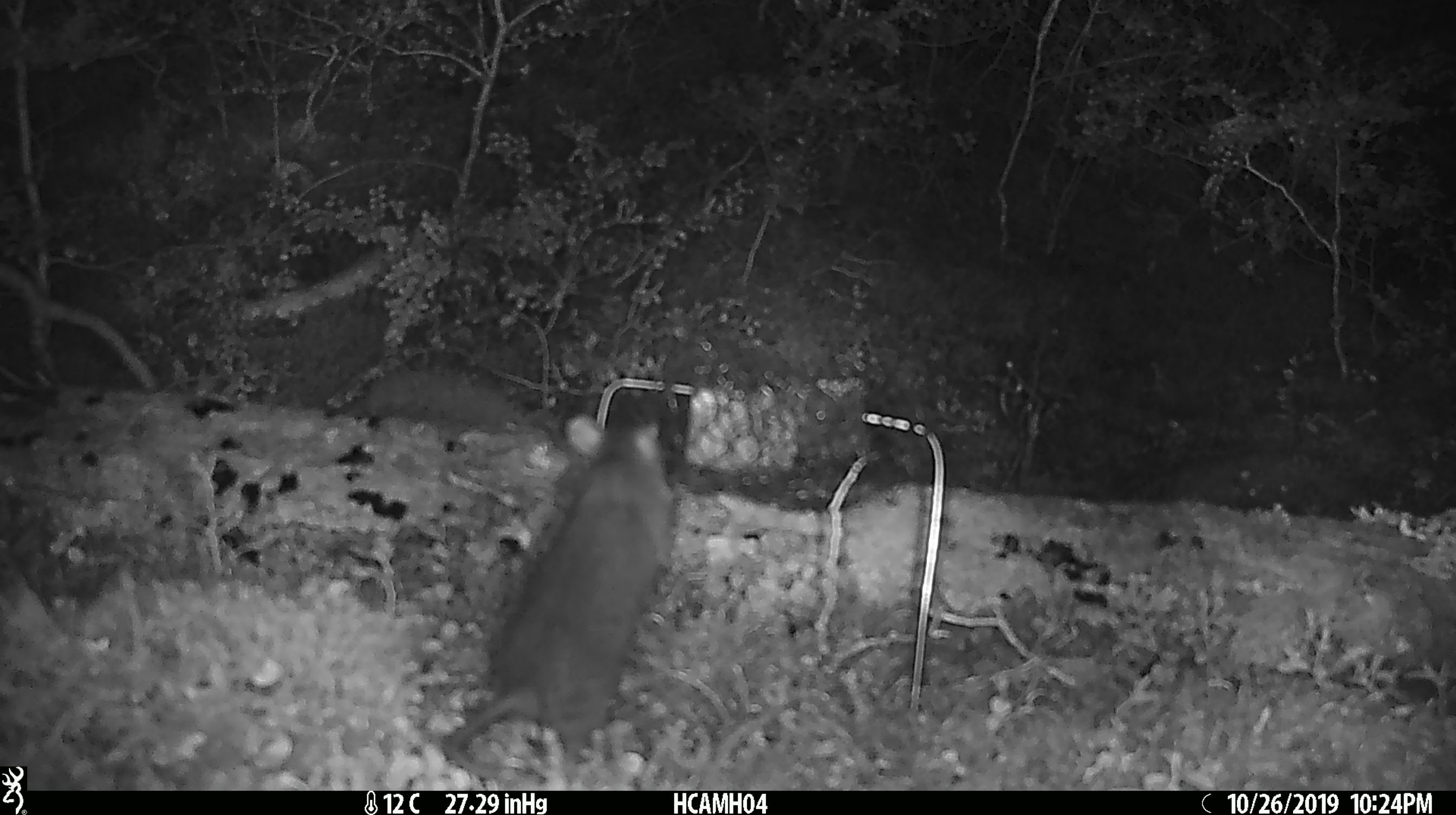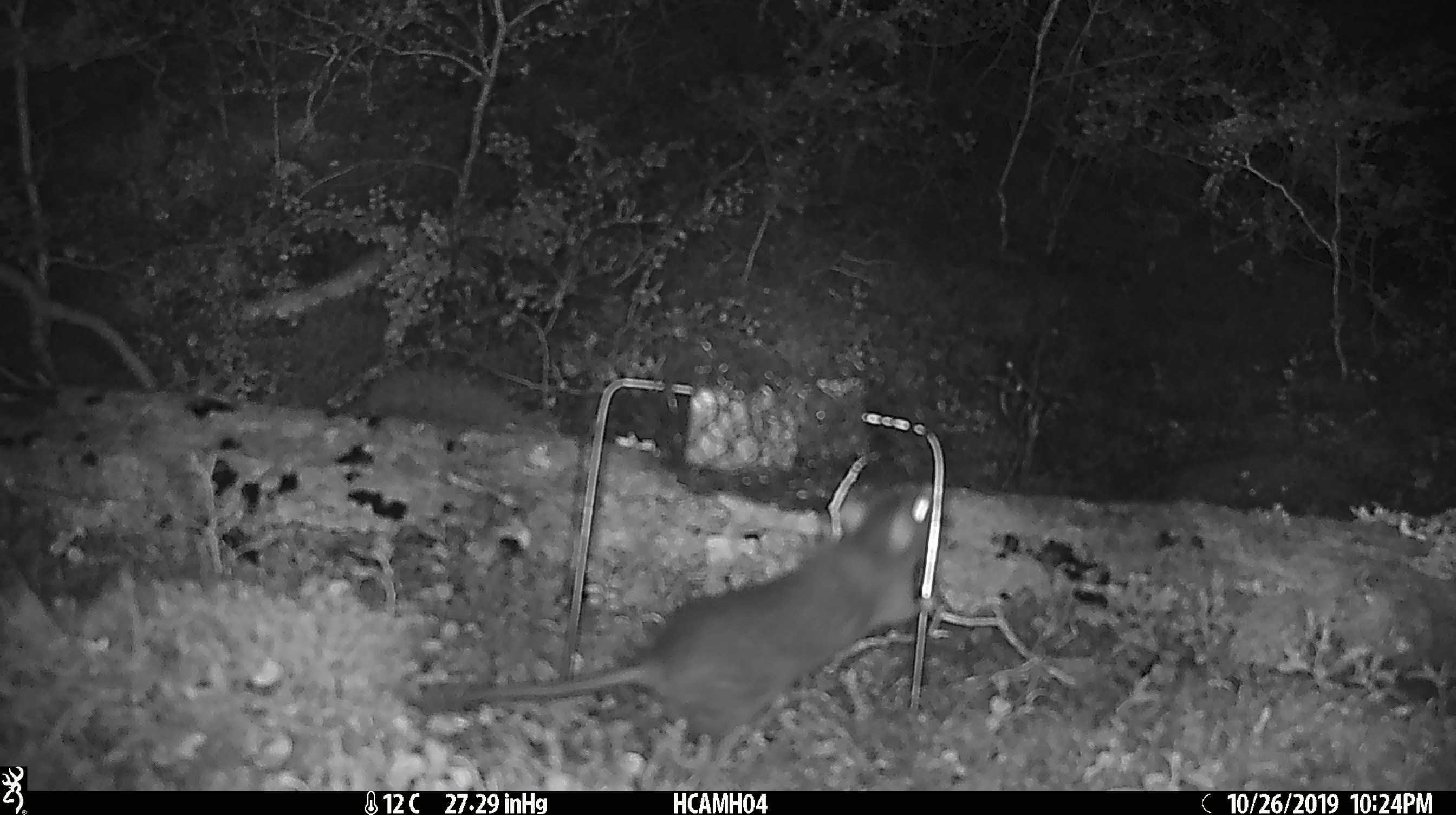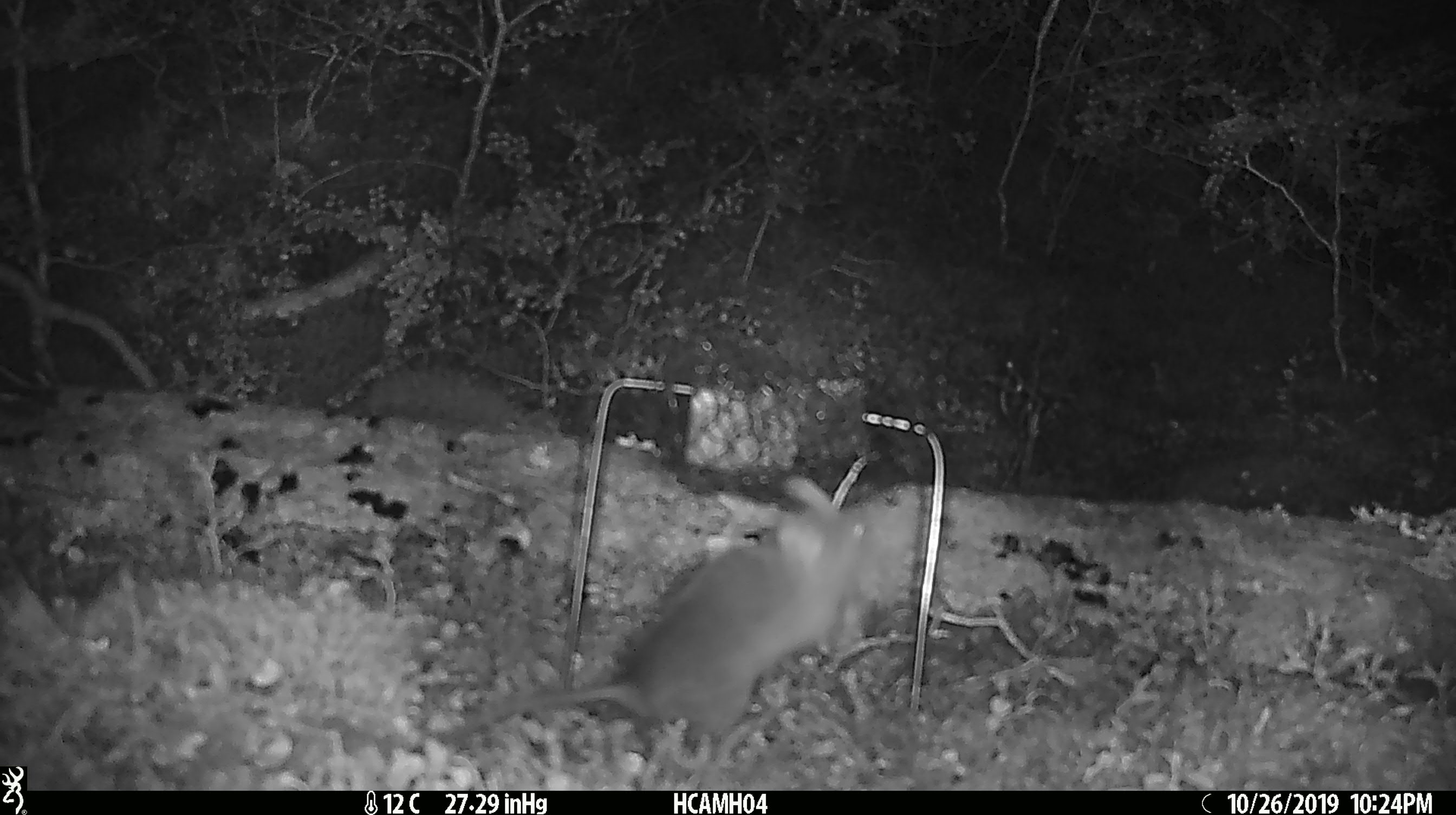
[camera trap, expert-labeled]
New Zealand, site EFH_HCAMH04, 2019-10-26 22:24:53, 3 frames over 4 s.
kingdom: Animalia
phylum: Chordata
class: Mammalia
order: Rodentia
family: Muridae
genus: Rattus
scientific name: Rattus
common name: rat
Rat (Rattus).